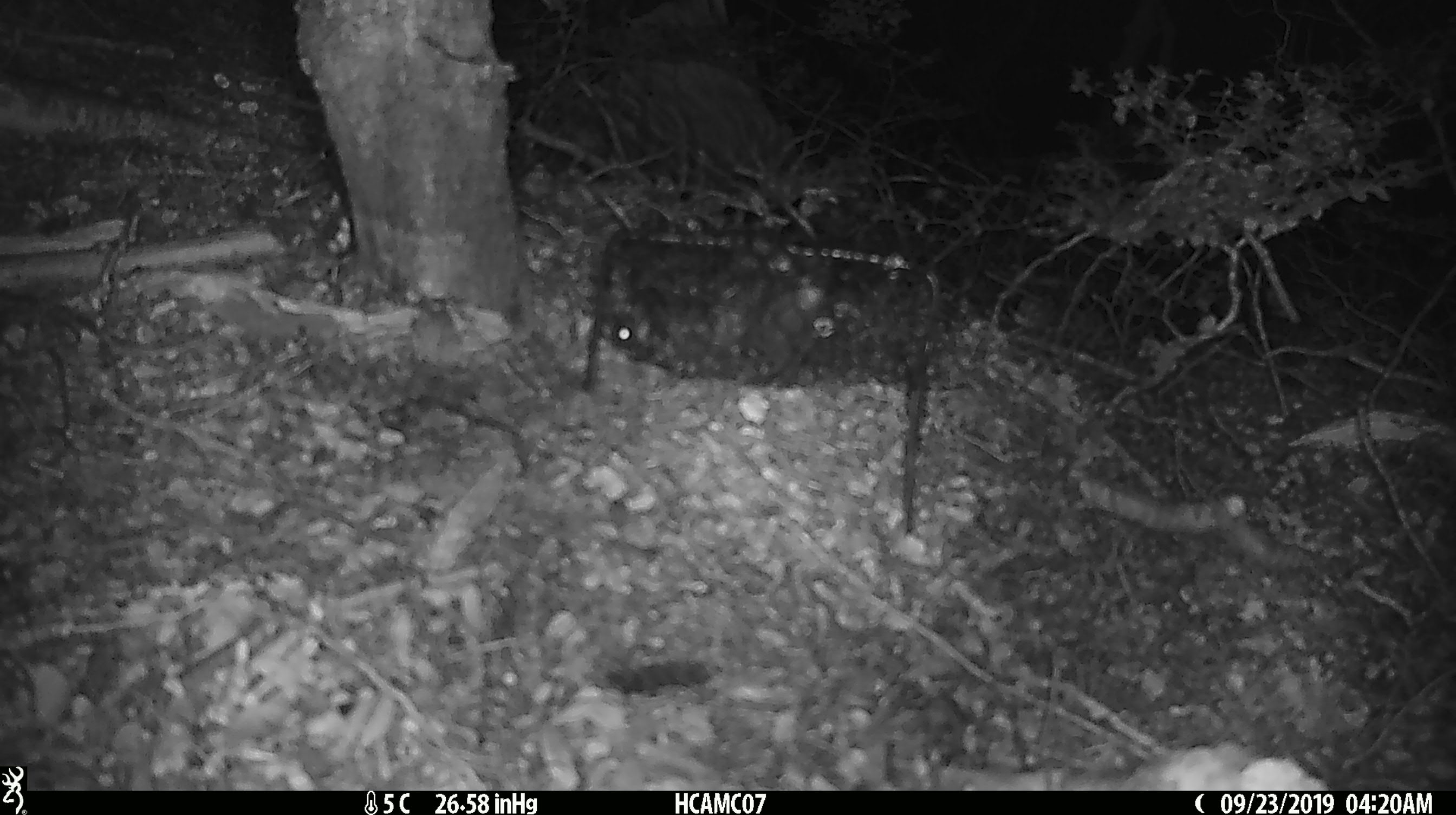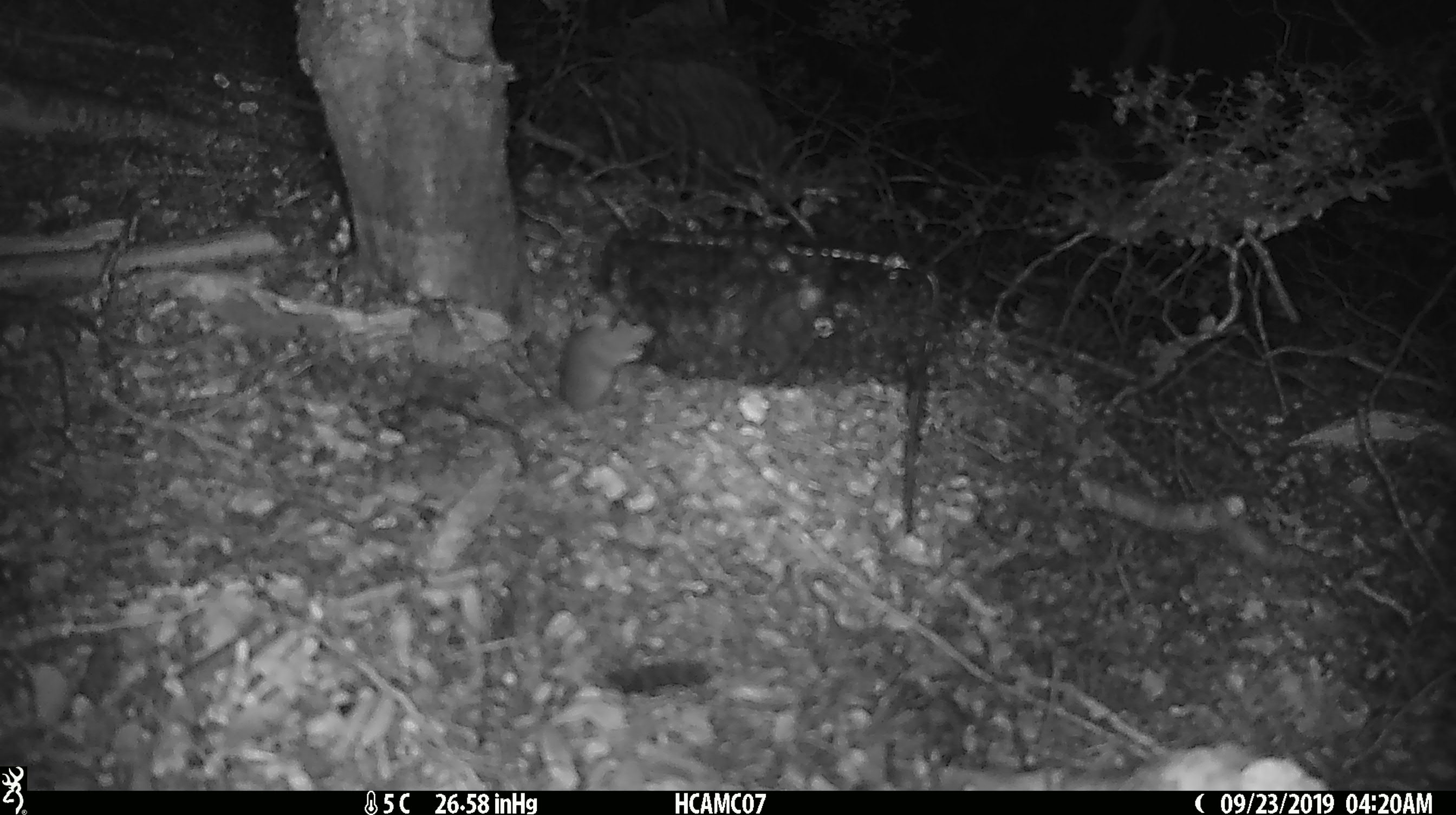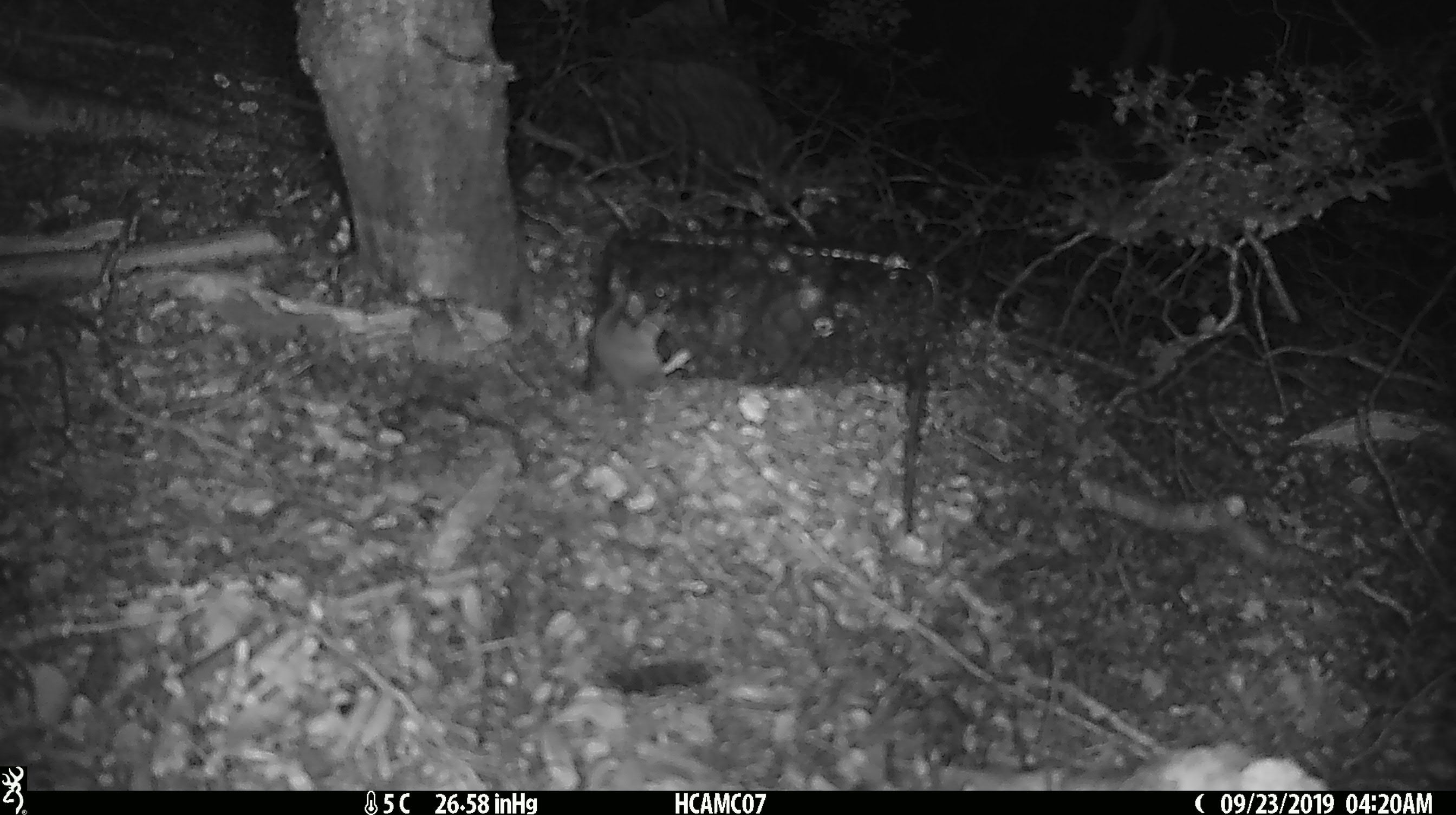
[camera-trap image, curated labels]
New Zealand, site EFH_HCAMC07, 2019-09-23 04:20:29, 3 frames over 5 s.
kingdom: Animalia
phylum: Chordata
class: Mammalia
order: Rodentia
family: Muridae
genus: Mus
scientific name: Mus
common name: mouse